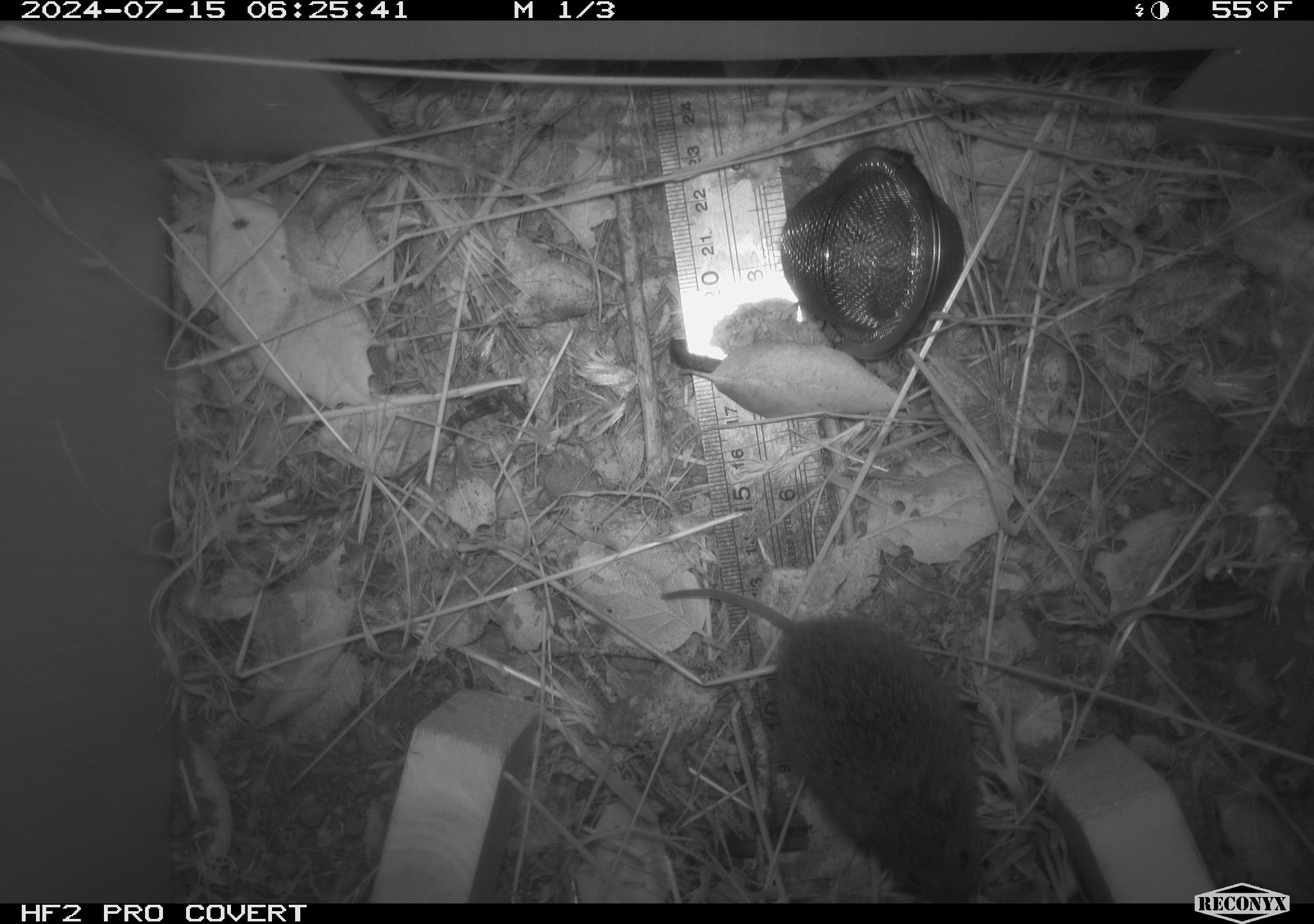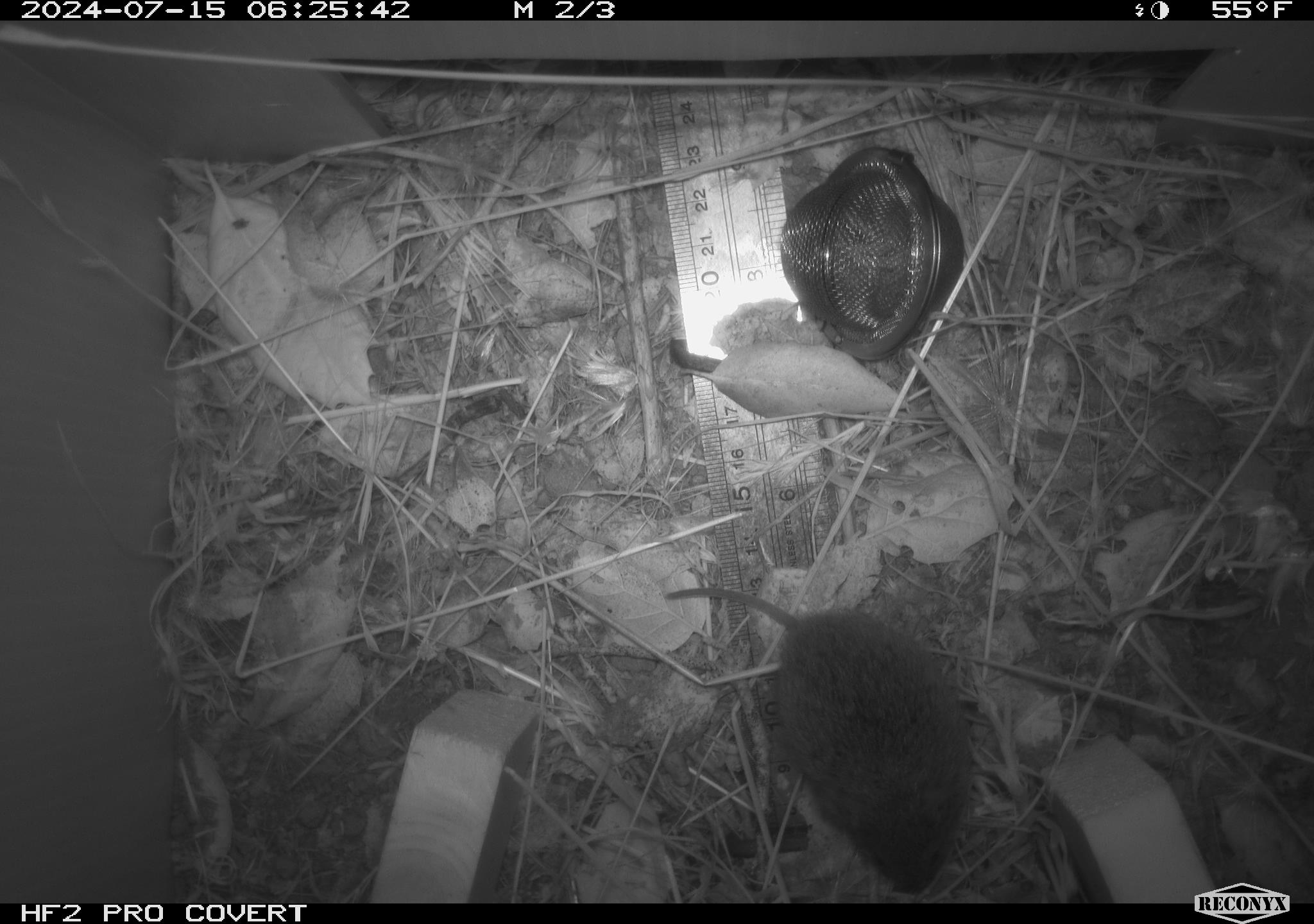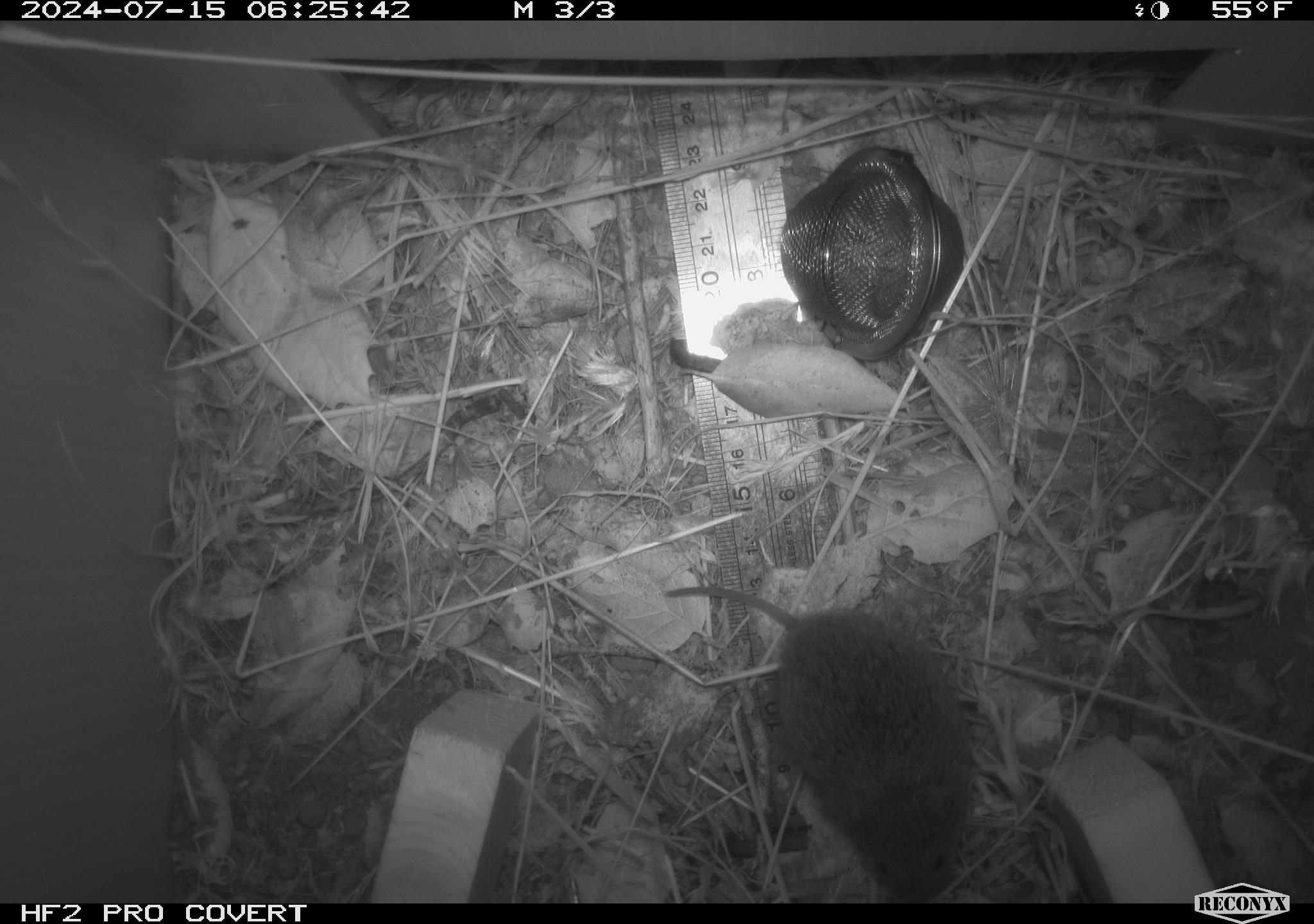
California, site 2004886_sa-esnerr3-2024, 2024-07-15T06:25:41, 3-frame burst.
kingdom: Animalia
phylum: Chordata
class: Mammalia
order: Rodentia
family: Cricetidae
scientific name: Cricetidae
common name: hamsters, voles, lemmings, and allies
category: cricetidae family